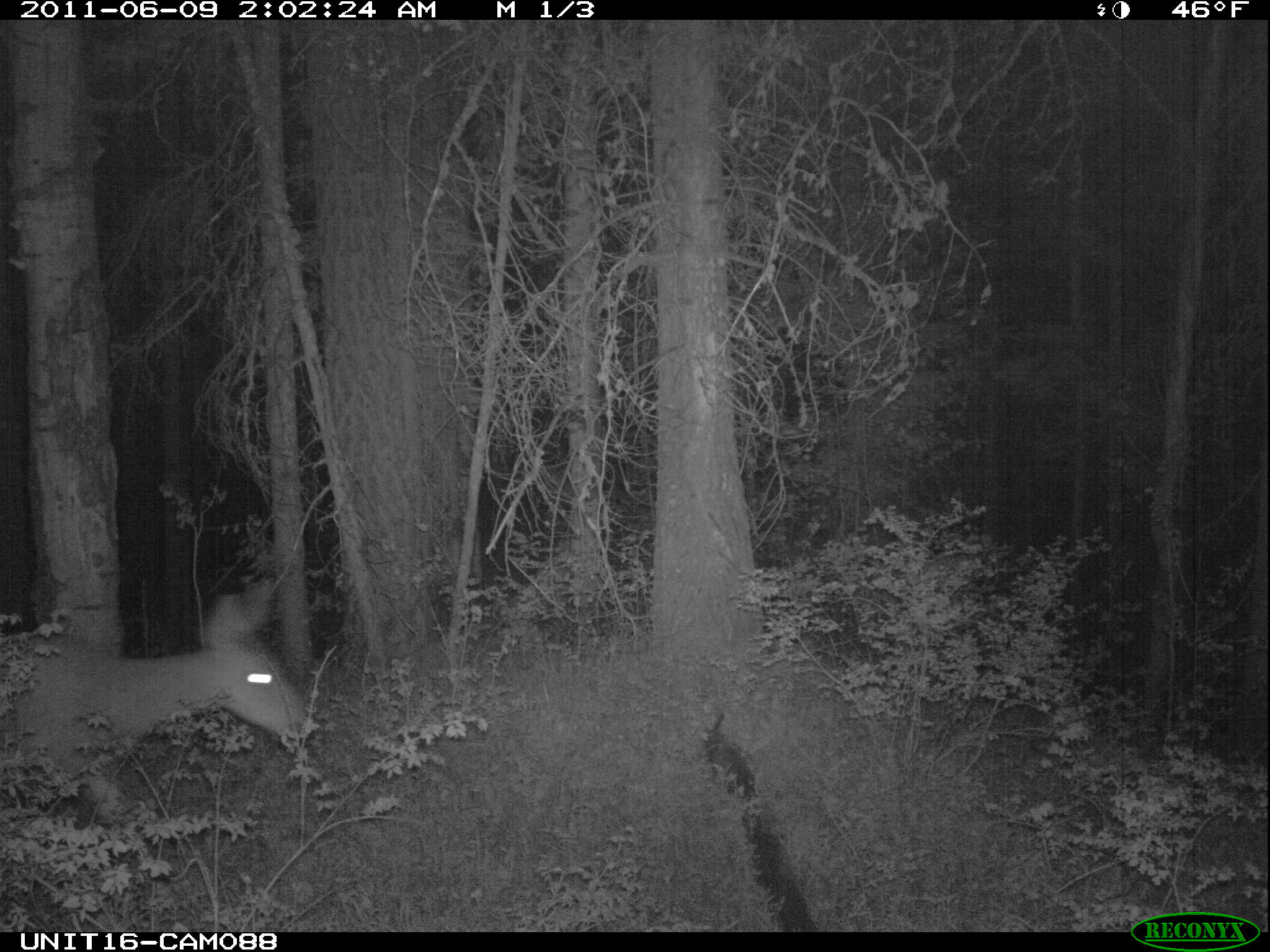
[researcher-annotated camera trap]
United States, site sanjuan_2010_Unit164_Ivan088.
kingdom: Animalia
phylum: Chordata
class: Mammalia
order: Artiodactyla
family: Cervidae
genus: Odocoileus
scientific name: Odocoileus hemionus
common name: mule deer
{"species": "Odocoileus hemionus (mule deer)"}